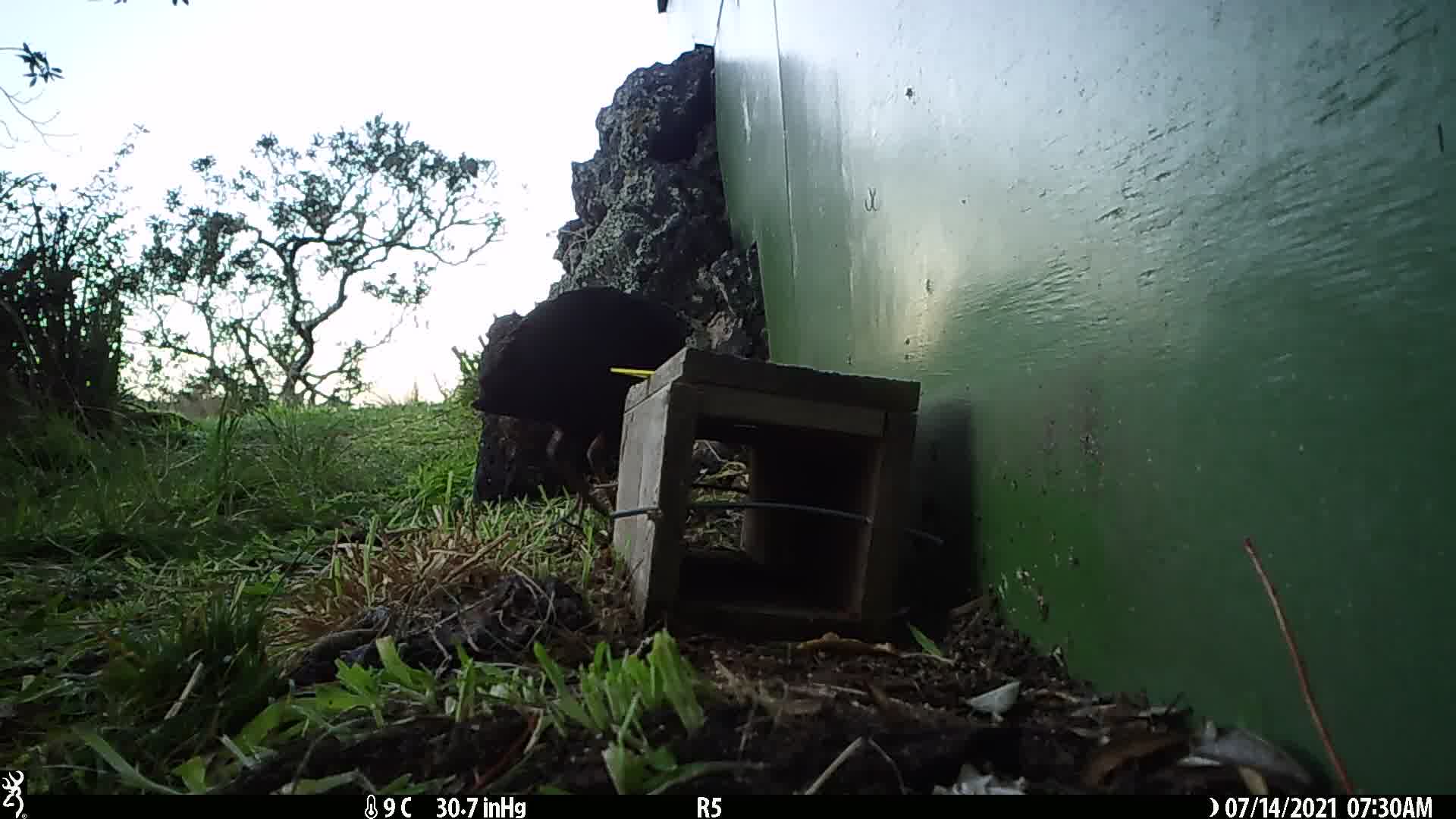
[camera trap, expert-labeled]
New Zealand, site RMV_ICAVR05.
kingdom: Animalia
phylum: Chordata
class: Aves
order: Gruiformes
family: Rallidae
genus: Porphyrio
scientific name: Porphyrio melanotus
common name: australasian swamphen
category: pukeko